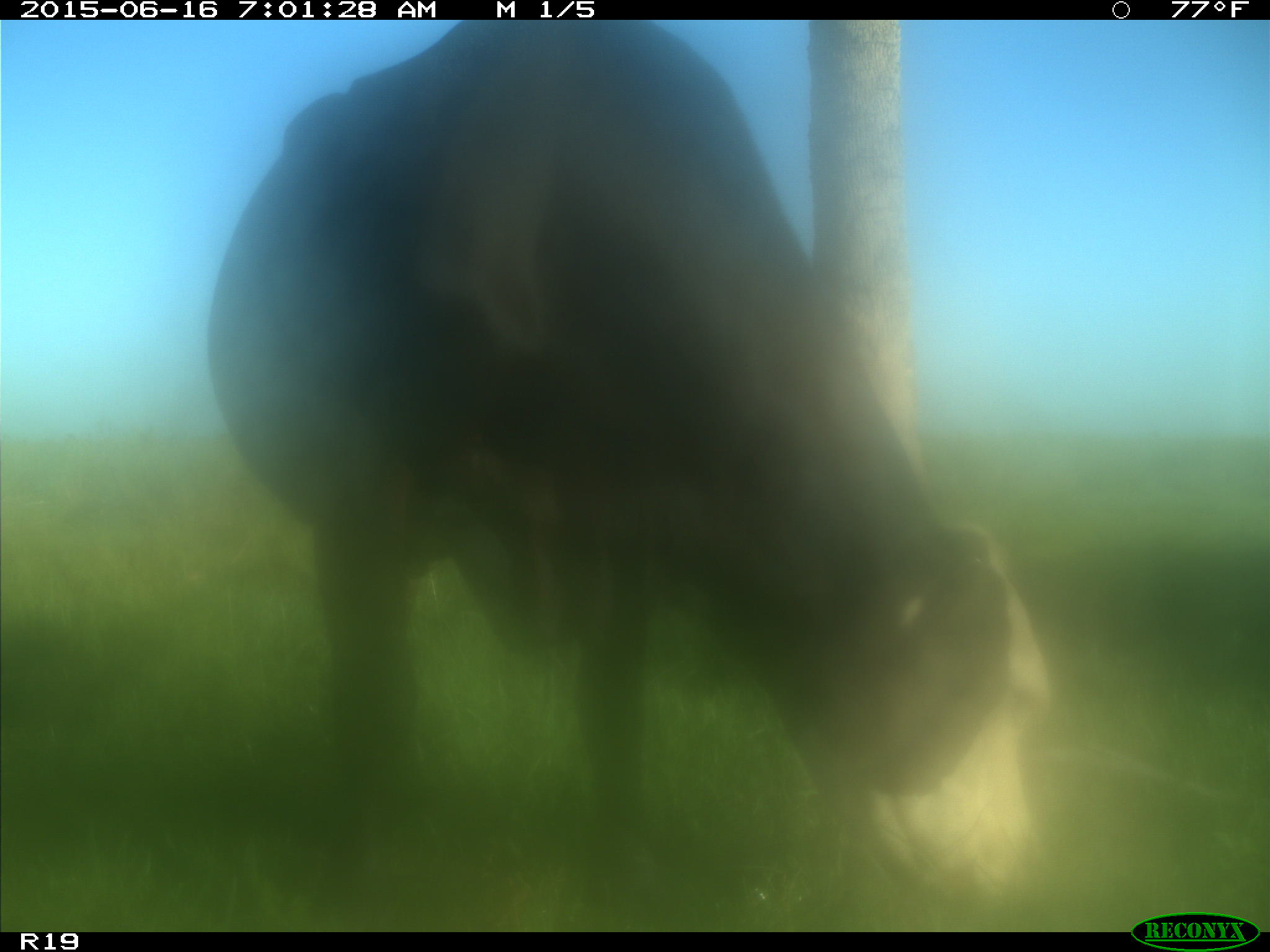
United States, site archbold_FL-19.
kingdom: Animalia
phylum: Chordata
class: Mammalia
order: Artiodactyla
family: Bovidae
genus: Bos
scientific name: Bos taurus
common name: domestic cow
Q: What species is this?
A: Bos taurus (domestic cow).